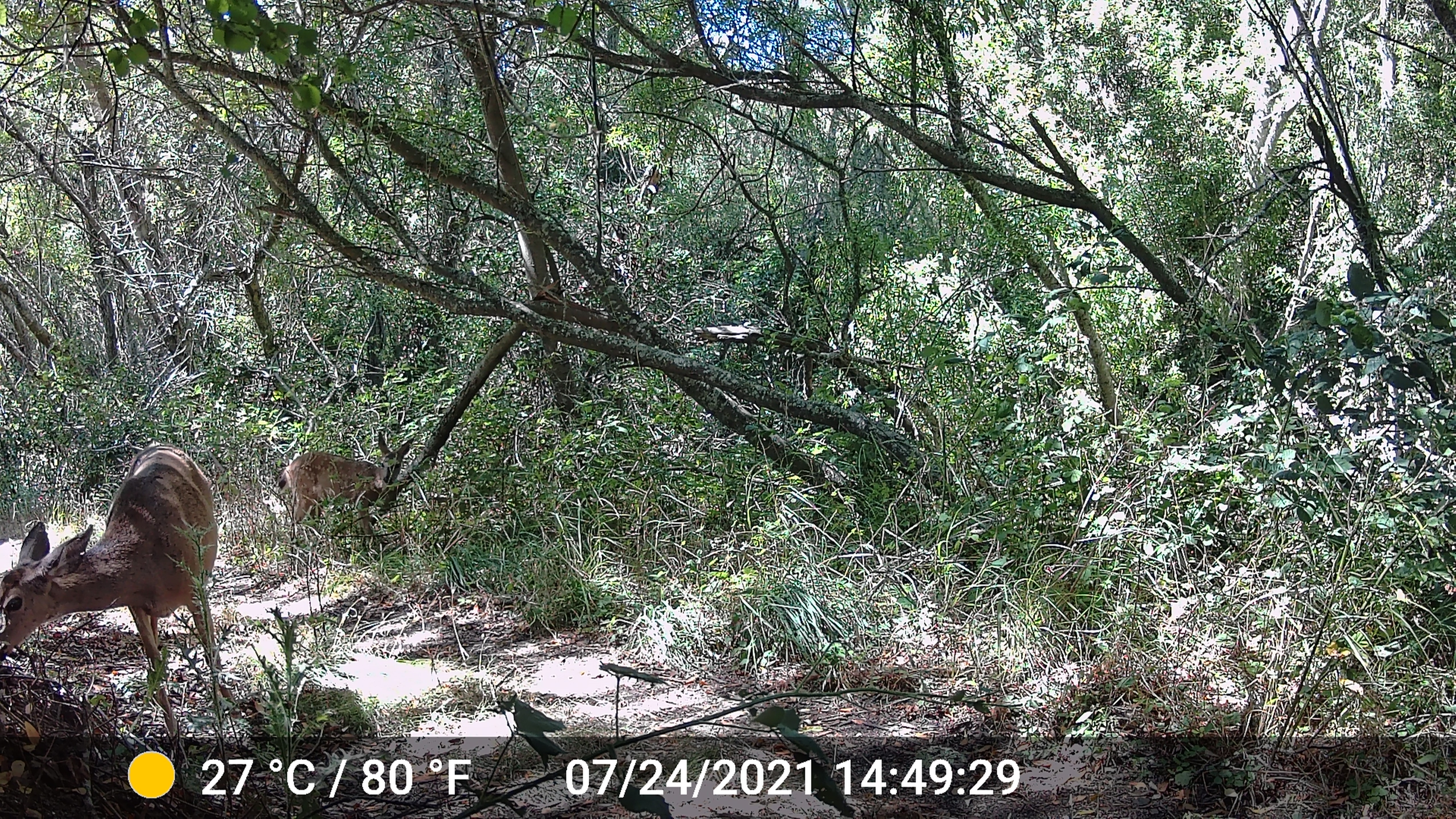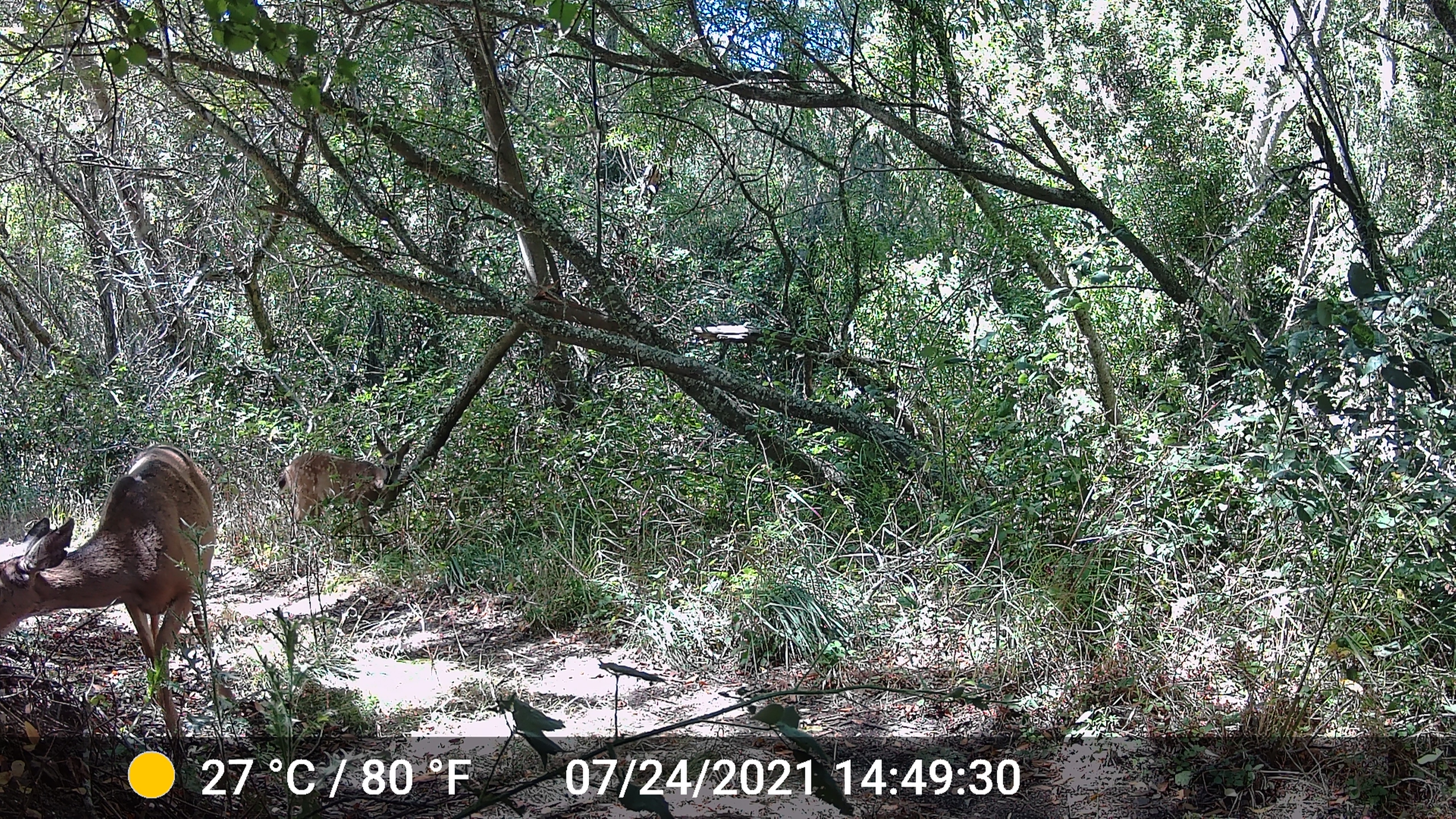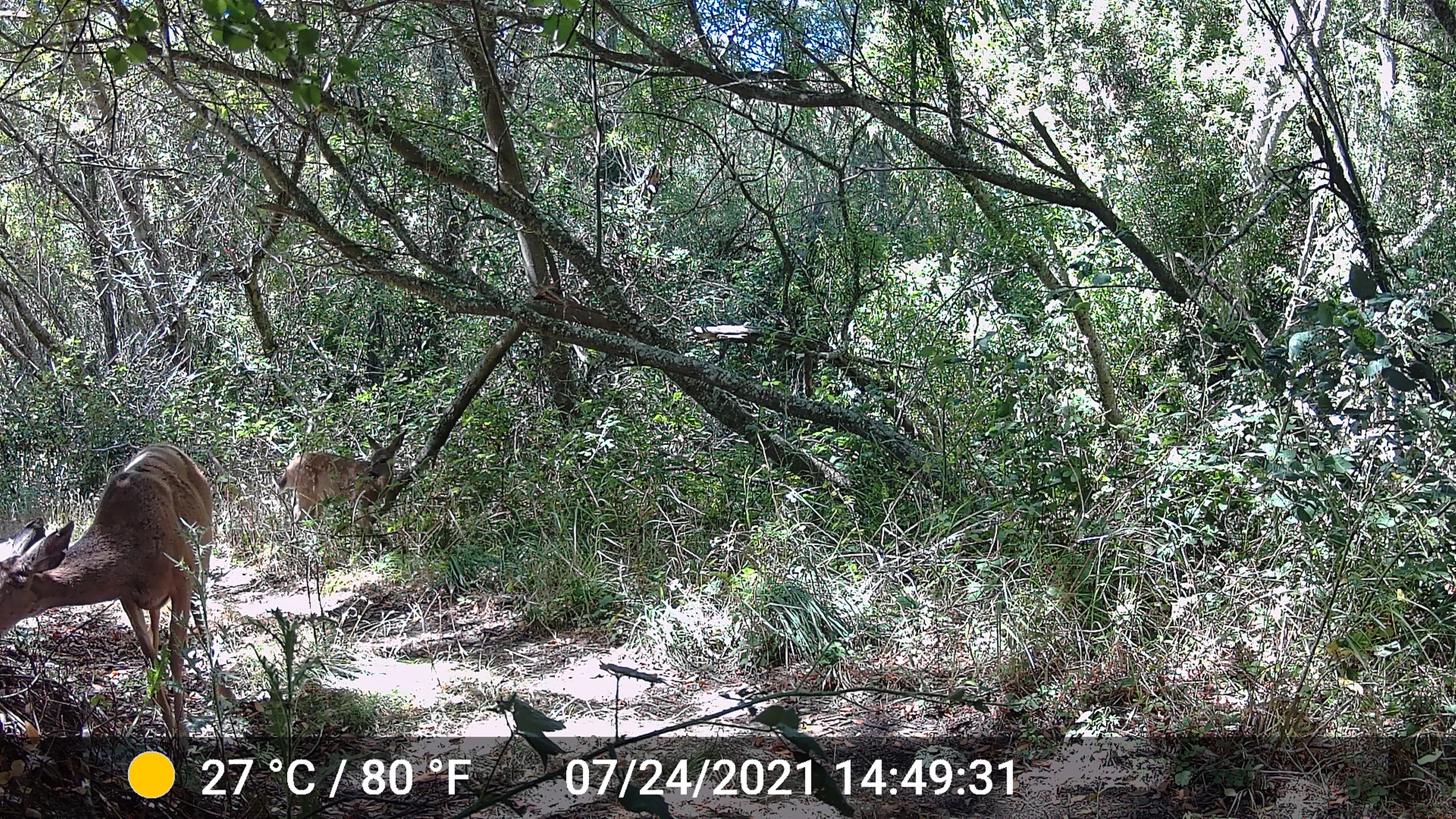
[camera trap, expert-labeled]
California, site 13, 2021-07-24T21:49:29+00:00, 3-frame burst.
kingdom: Animalia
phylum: Chordata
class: Mammalia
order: Artiodactyla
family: Cervidae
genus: Odocoileus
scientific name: Odocoileus hemionus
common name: mule deer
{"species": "mule deer (Odocoileus hemionus)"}